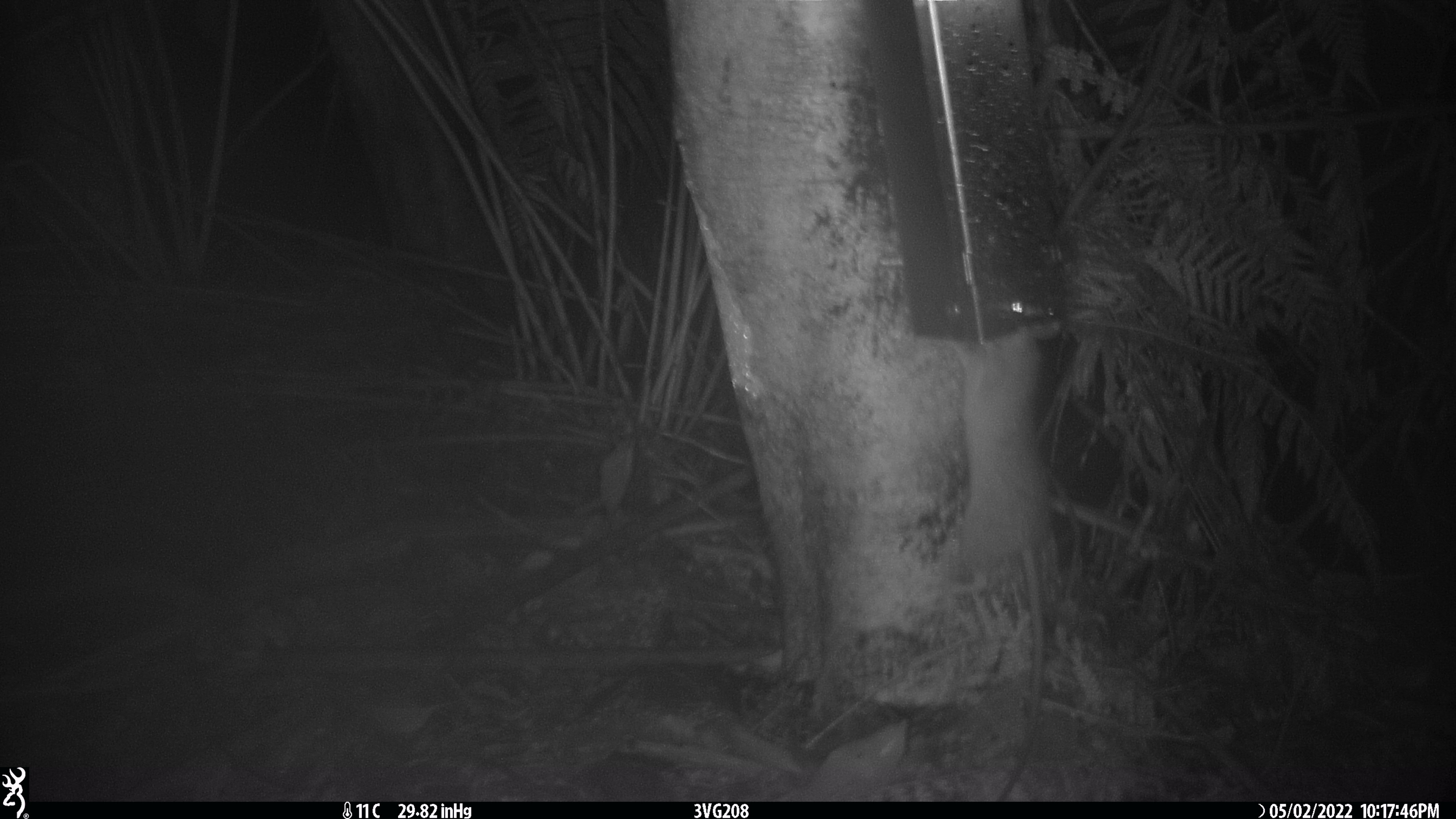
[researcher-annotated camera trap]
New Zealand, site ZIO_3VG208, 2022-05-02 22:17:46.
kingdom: Animalia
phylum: Chordata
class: Mammalia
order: Rodentia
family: Muridae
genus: Rattus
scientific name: Rattus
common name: rat